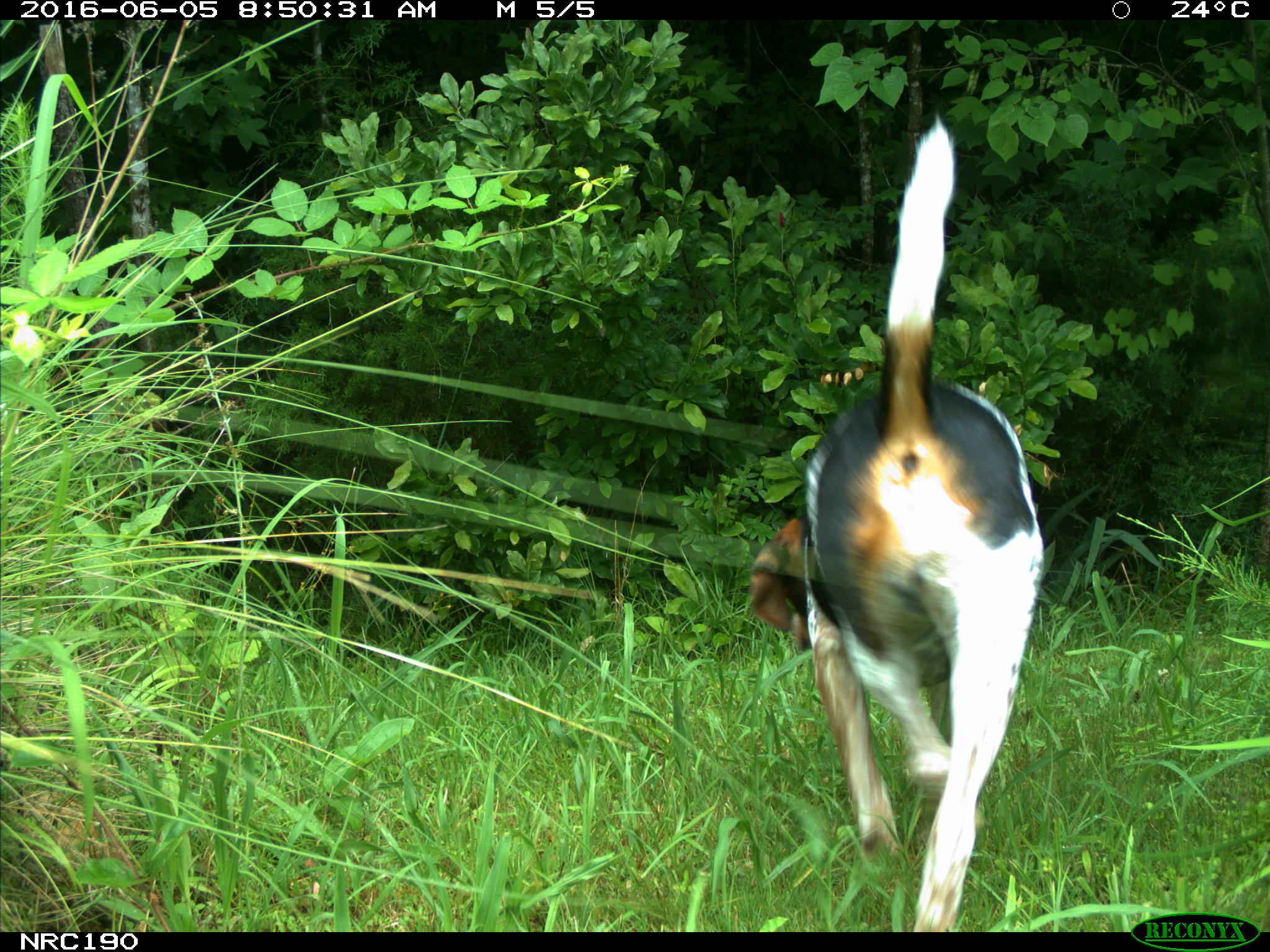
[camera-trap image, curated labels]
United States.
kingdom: Animalia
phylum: Chordata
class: Mammalia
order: Carnivora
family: Canidae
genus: Canis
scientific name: Canis familiaris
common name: domestic dog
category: Dog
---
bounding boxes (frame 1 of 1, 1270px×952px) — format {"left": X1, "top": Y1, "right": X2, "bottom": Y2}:
Dog: {"left": 741, "top": 120, "right": 1052, "bottom": 934}